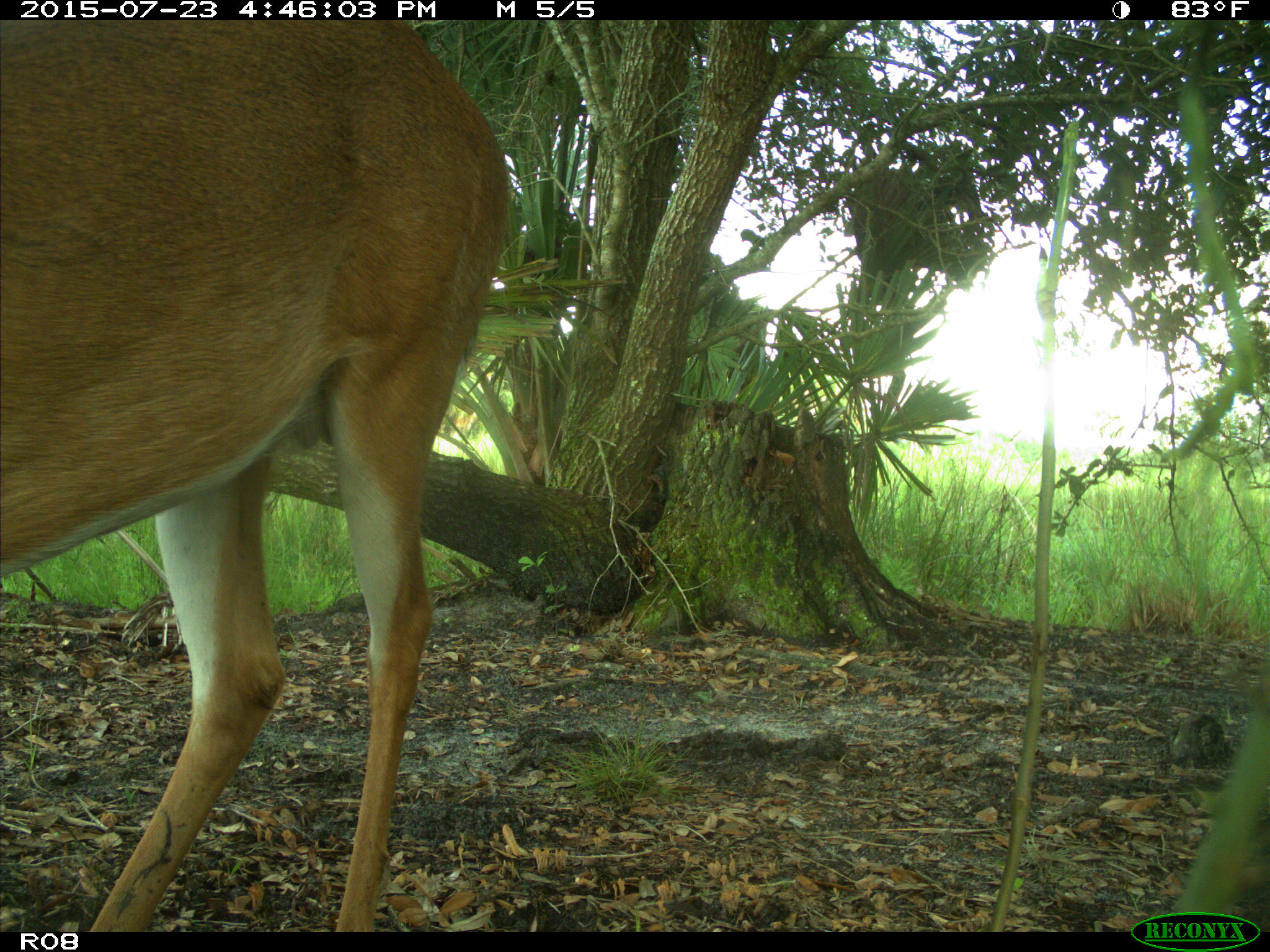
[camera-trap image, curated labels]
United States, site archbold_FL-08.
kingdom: Animalia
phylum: Chordata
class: Mammalia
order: Artiodactyla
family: Cervidae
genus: Odocoileus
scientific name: Odocoileus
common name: deer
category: unidentified deer